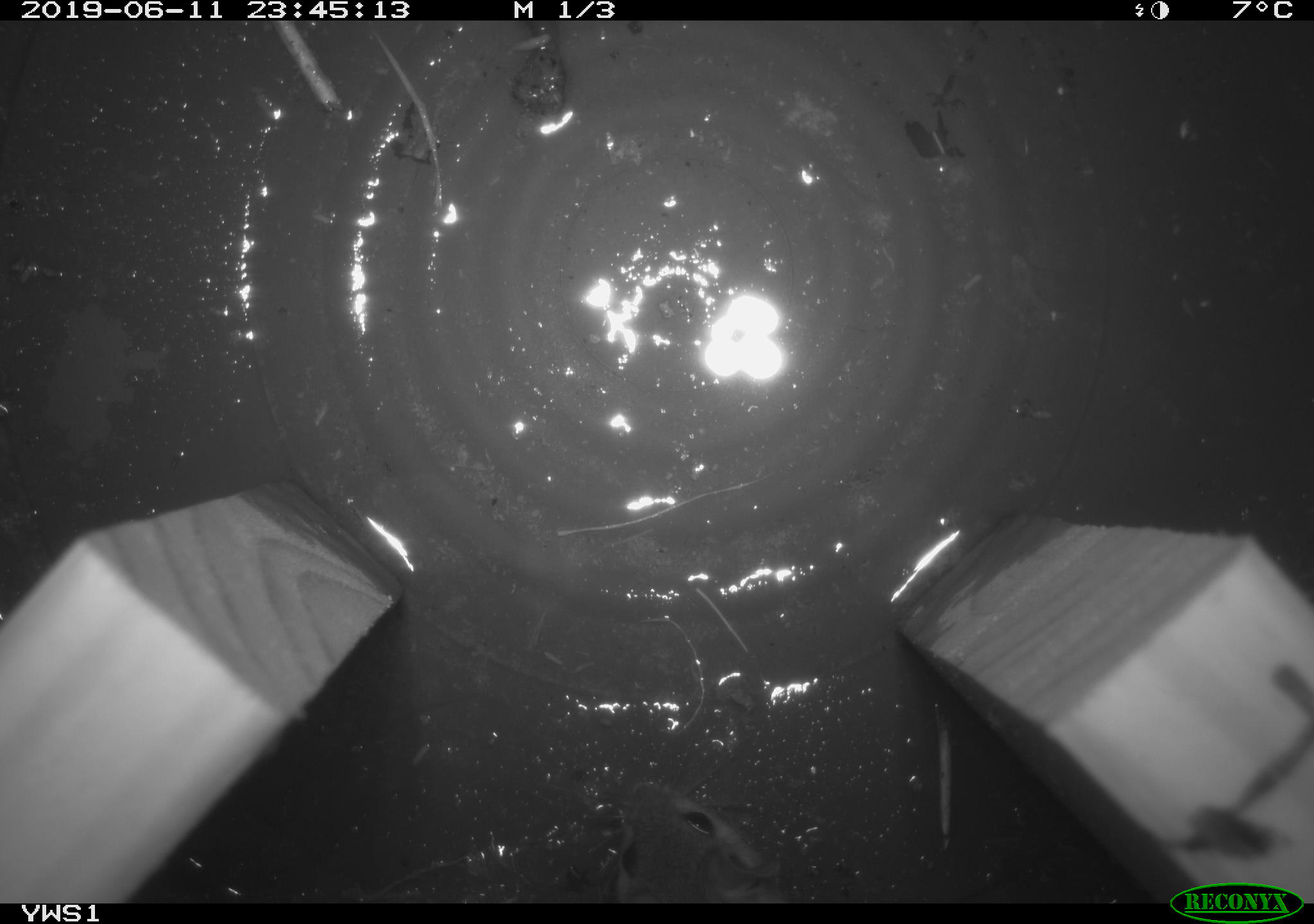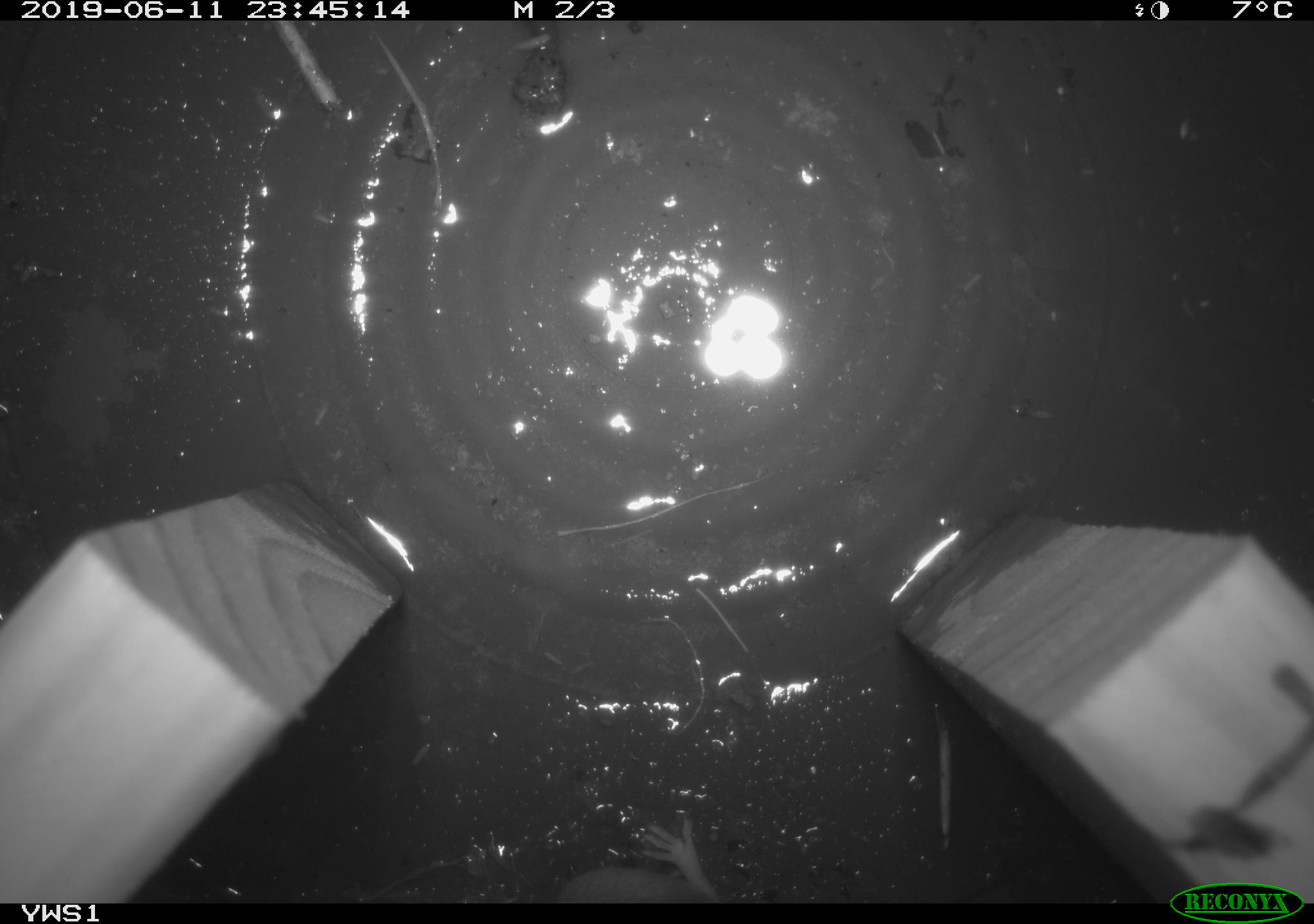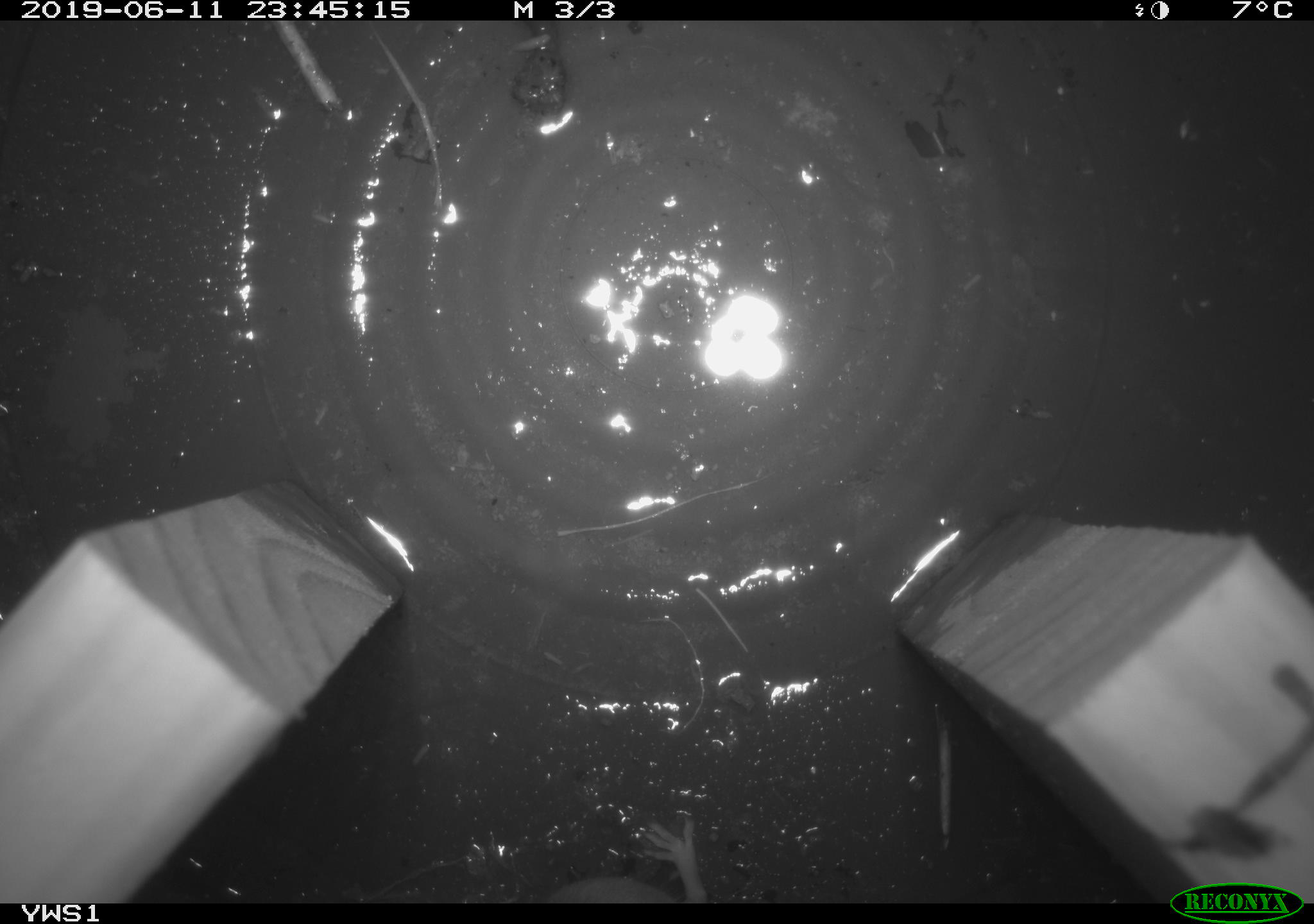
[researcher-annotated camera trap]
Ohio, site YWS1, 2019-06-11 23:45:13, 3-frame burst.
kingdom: Animalia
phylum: Chordata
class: Mammalia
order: Rodentia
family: Cricetidae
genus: Peromyscus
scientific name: Peromyscus leucopus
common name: white-footed mouse